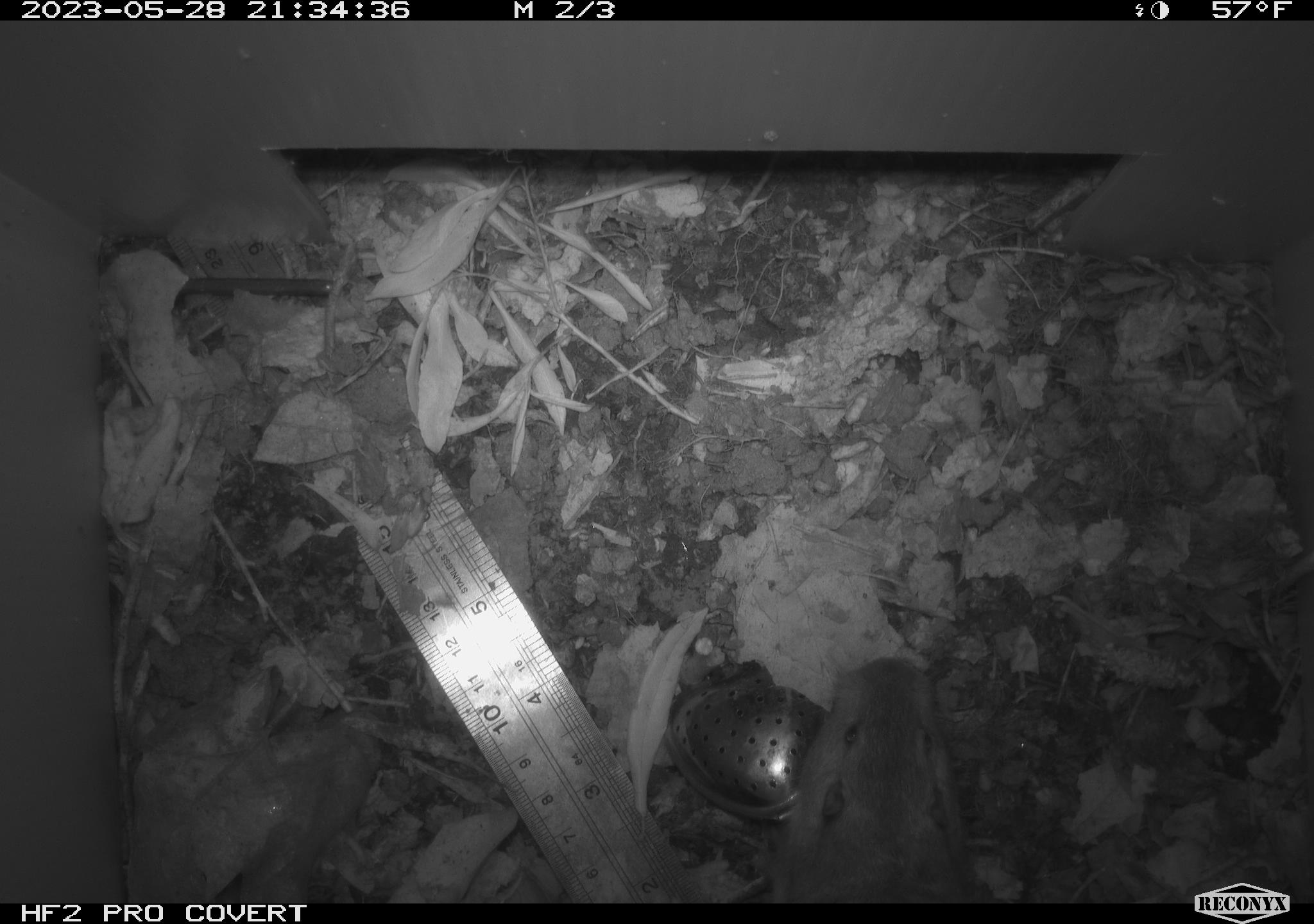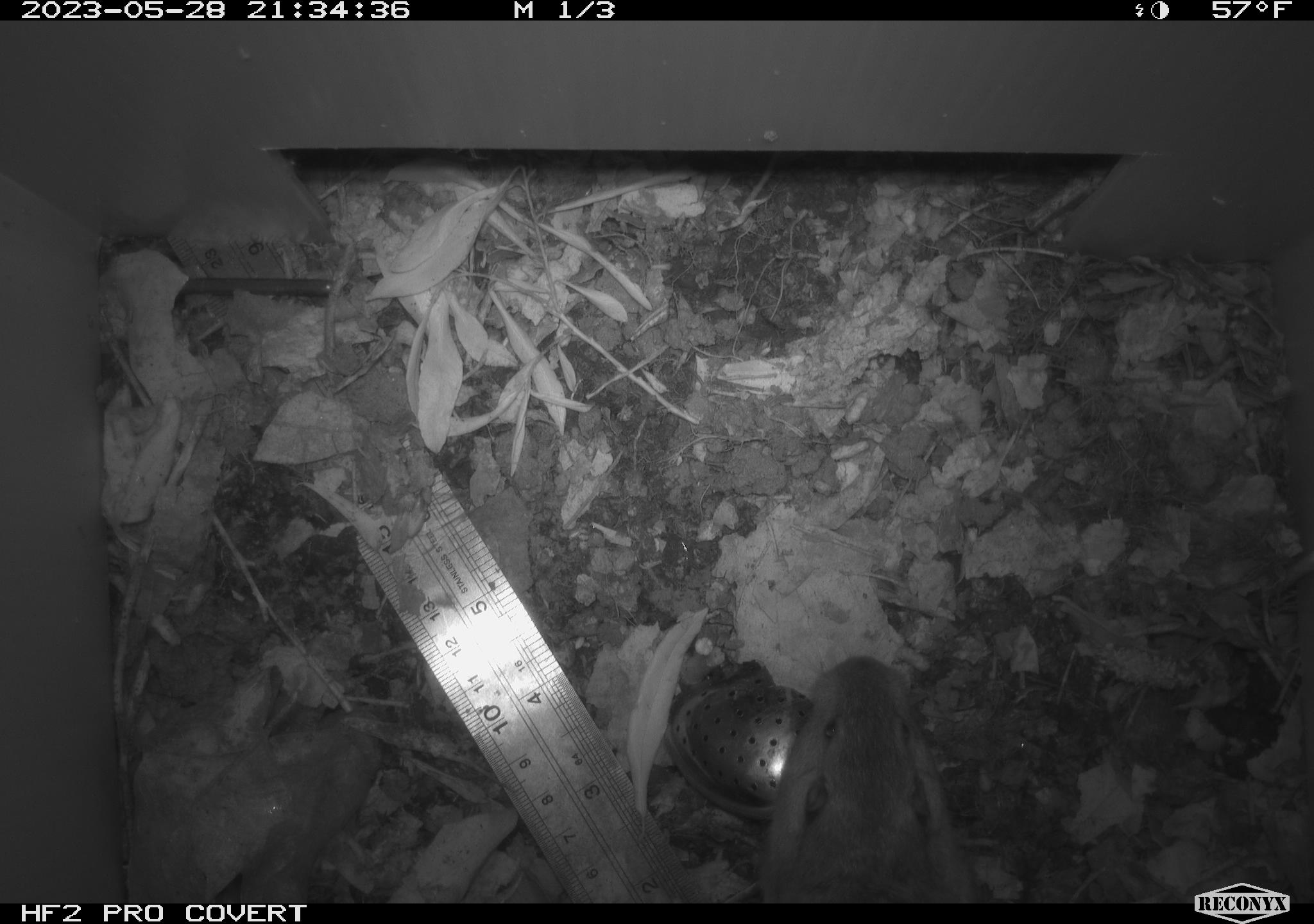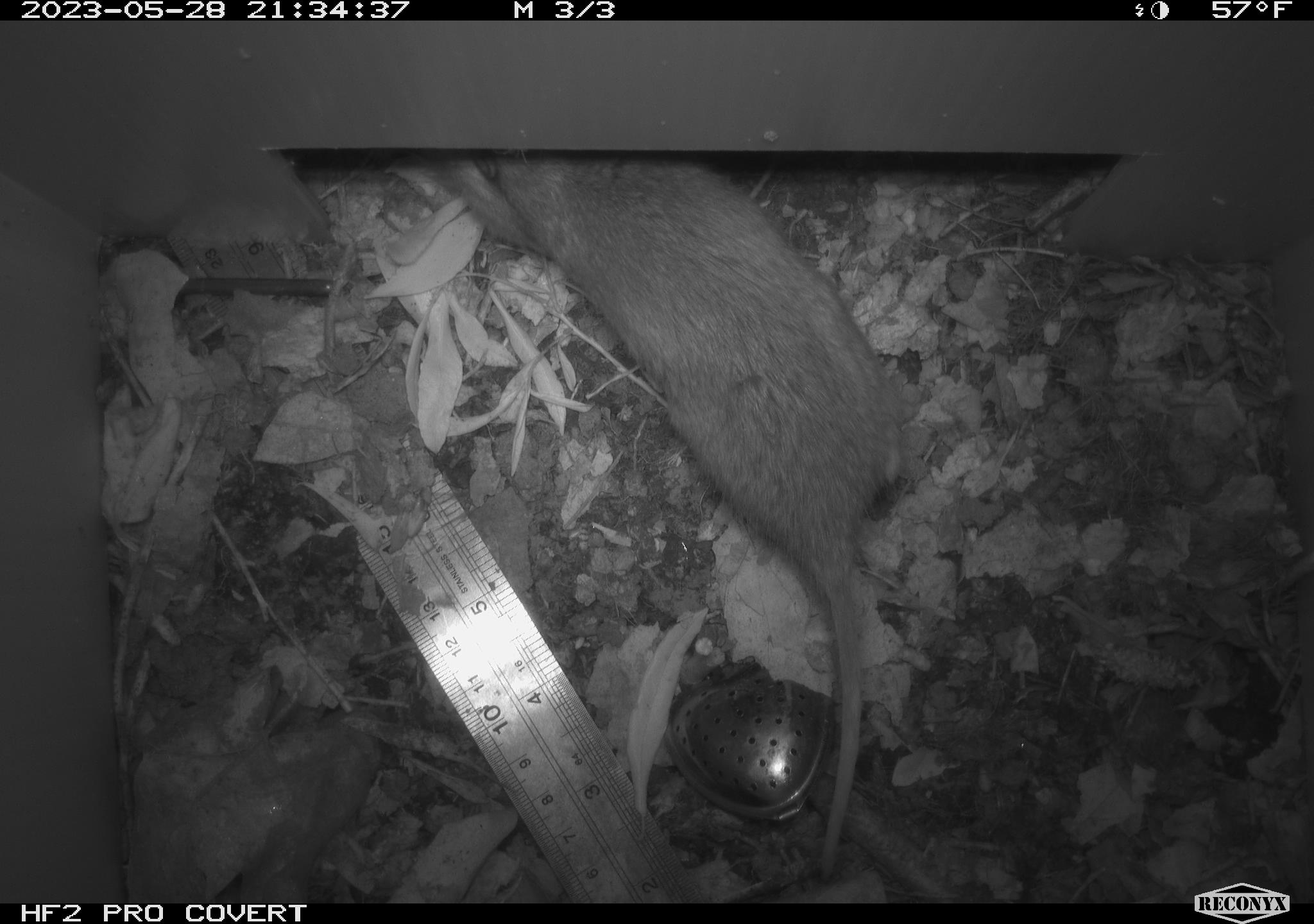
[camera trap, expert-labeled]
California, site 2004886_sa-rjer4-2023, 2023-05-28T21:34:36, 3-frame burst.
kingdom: Animalia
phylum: Chordata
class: Mammalia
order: Rodentia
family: Geomyidae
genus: Megascapheus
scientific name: Megascapheus bottae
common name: botta's pocket gopher